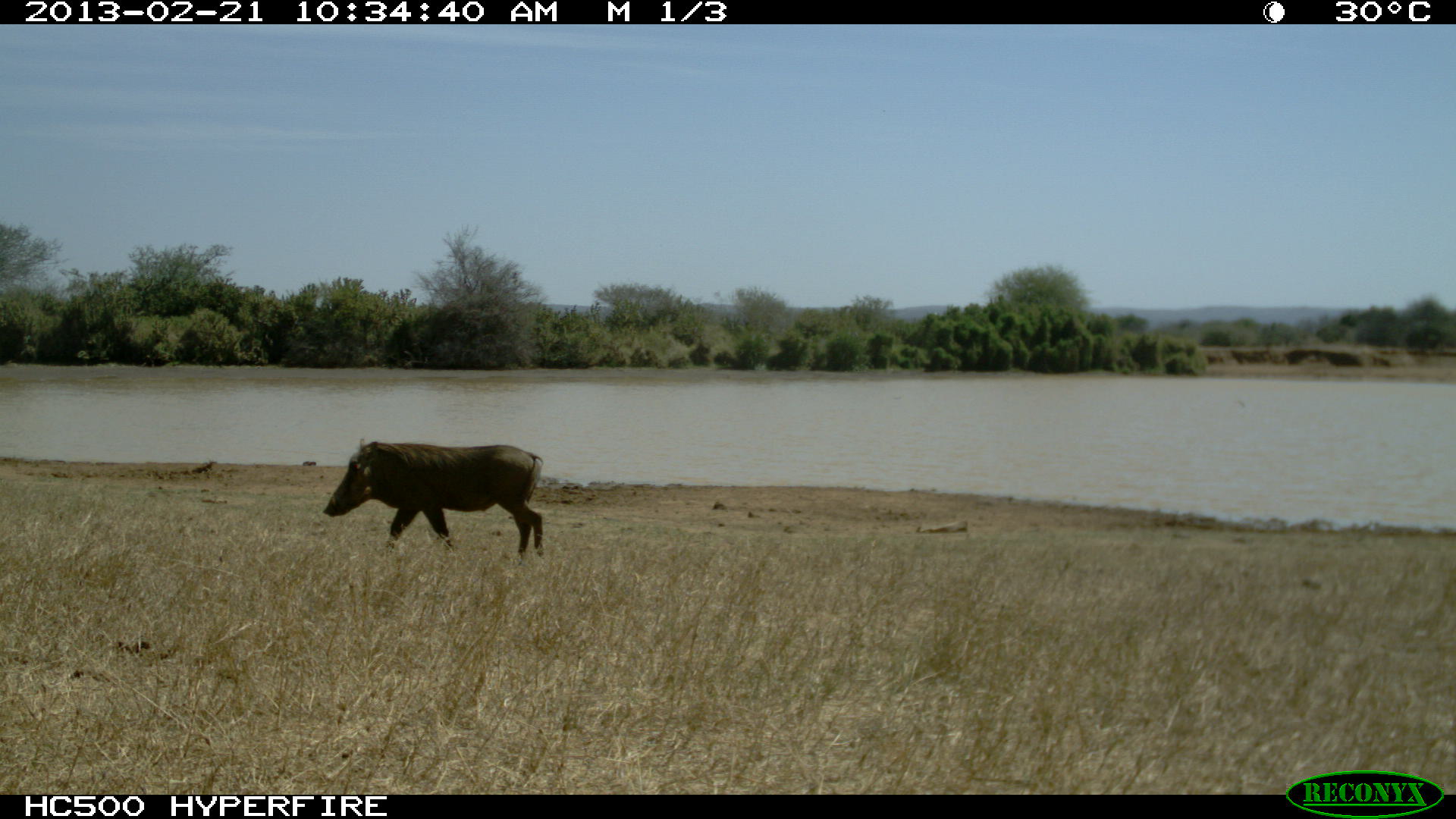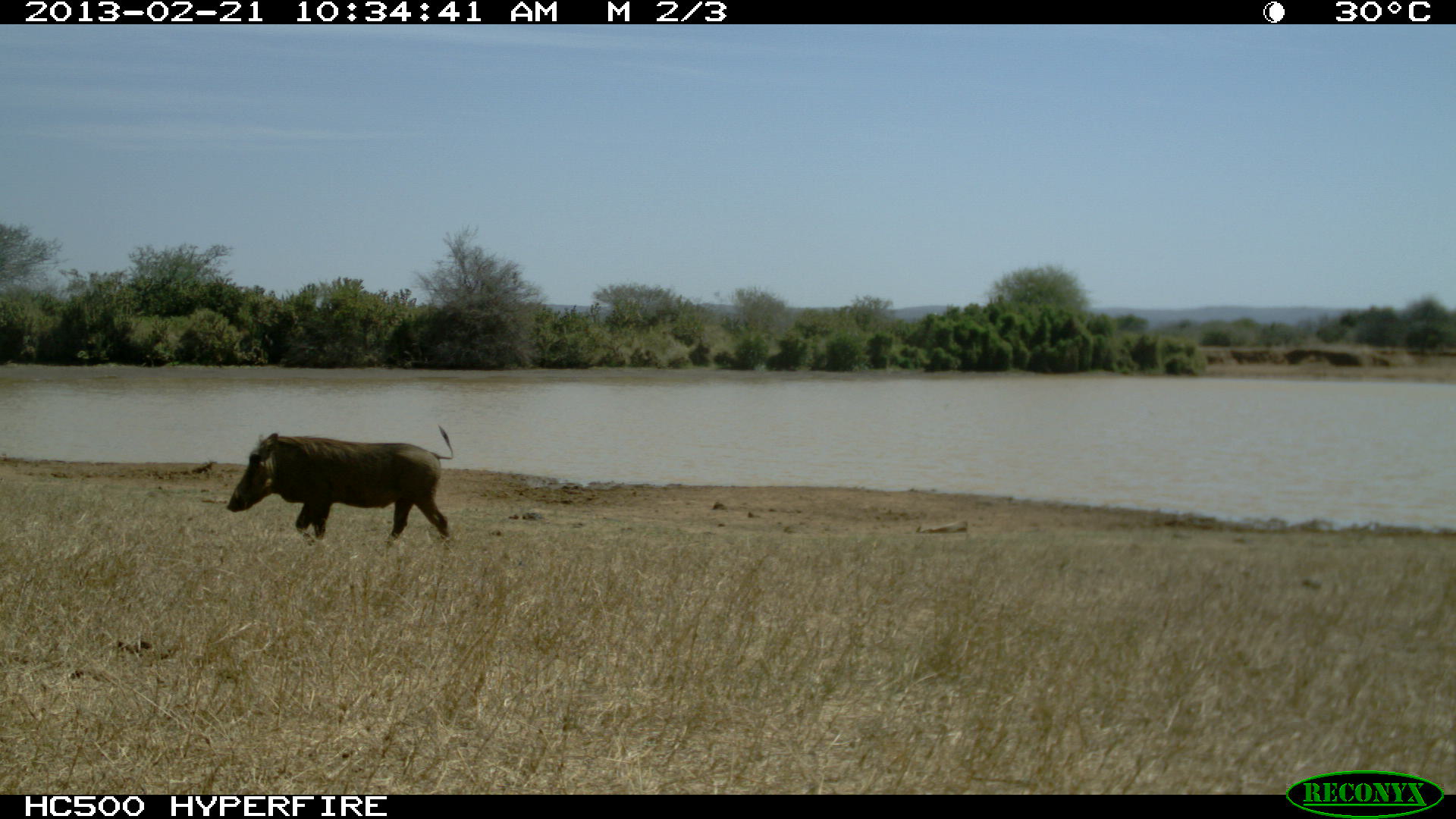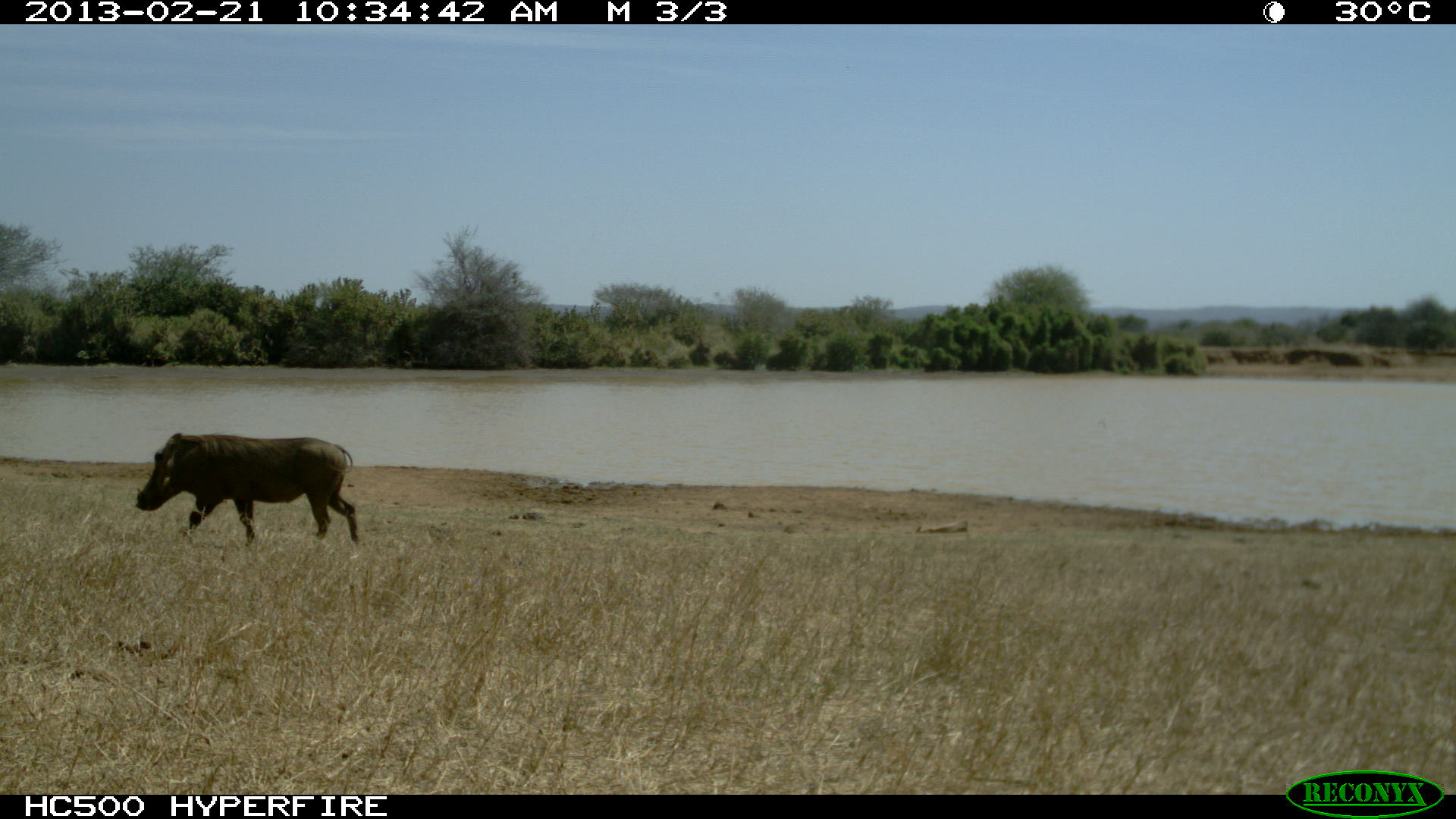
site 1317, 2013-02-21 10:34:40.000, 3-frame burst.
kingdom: Animalia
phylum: Chordata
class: Mammalia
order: Artiodactyla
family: Suidae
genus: Phacochoerus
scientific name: Phacochoerus africanus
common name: common warthog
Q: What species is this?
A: Phacochoerus africanus (common warthog).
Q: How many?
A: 1.